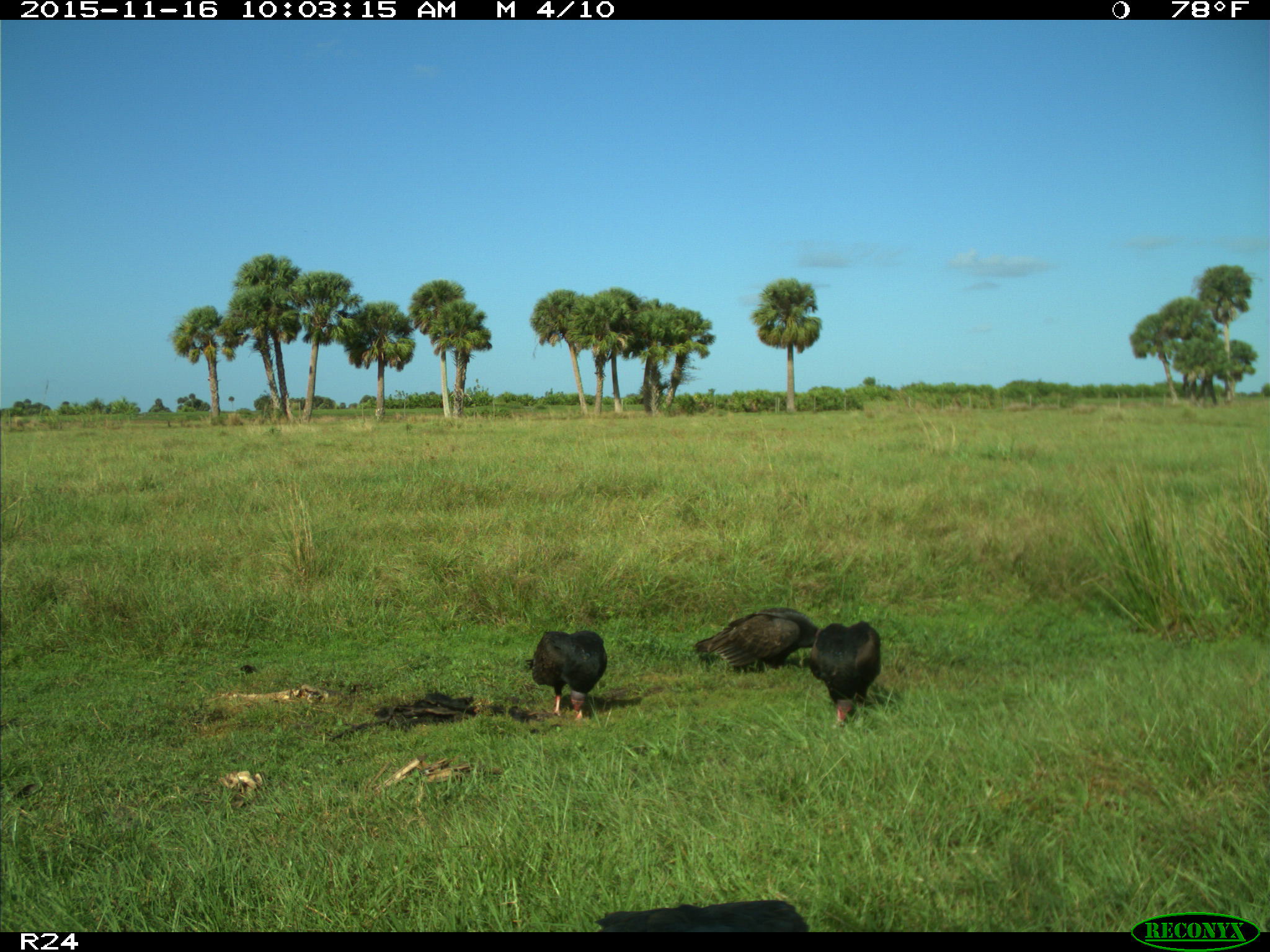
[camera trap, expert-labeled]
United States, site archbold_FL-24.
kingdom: Animalia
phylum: Chordata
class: Aves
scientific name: Aves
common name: birds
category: unidentified bird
Unidentified bird (birds) (Aves).